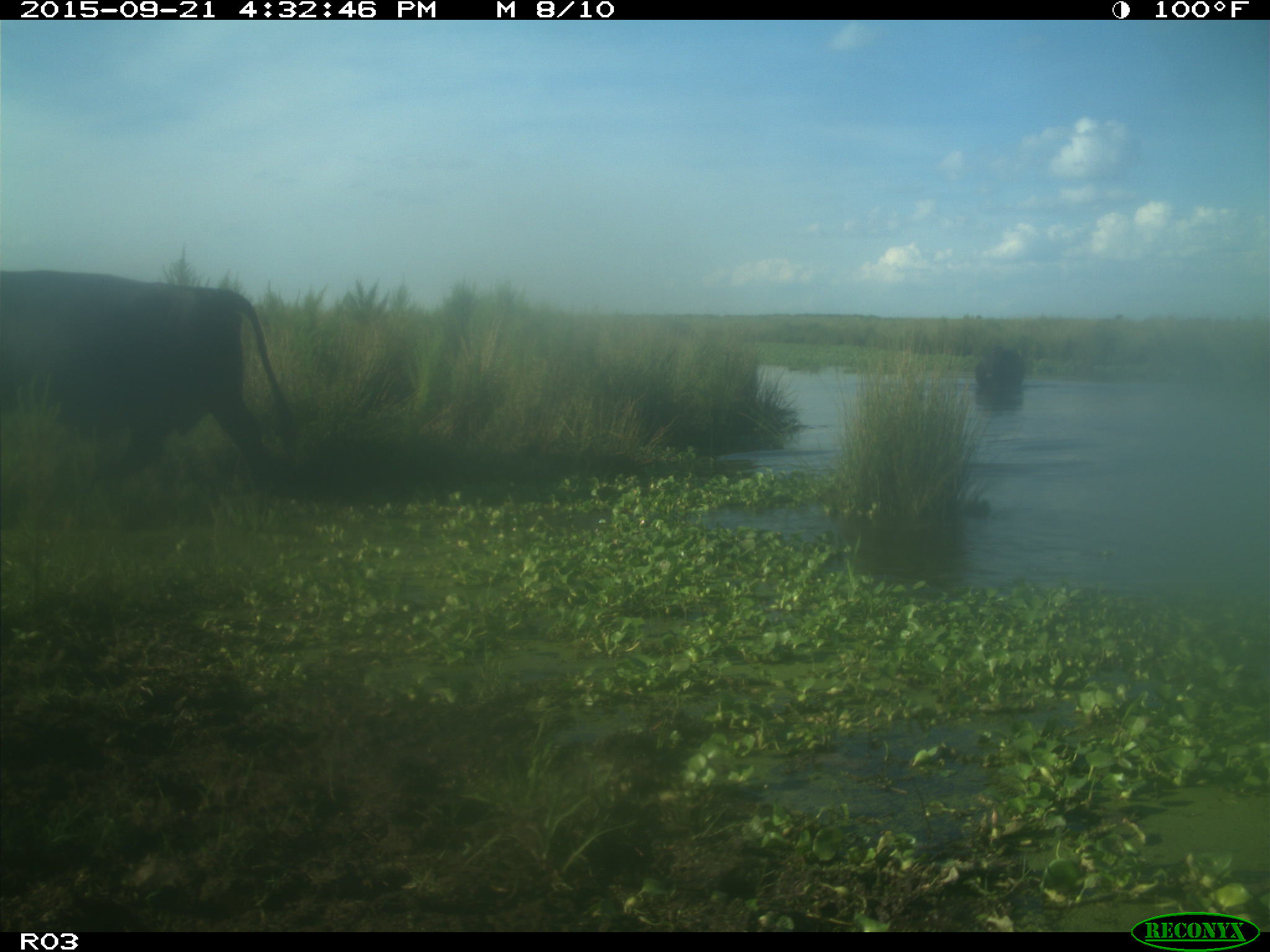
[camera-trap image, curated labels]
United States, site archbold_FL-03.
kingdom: Animalia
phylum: Chordata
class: Mammalia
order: Artiodactyla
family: Bovidae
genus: Bos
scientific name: Bos taurus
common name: domestic cow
Bos taurus (domestic cow).